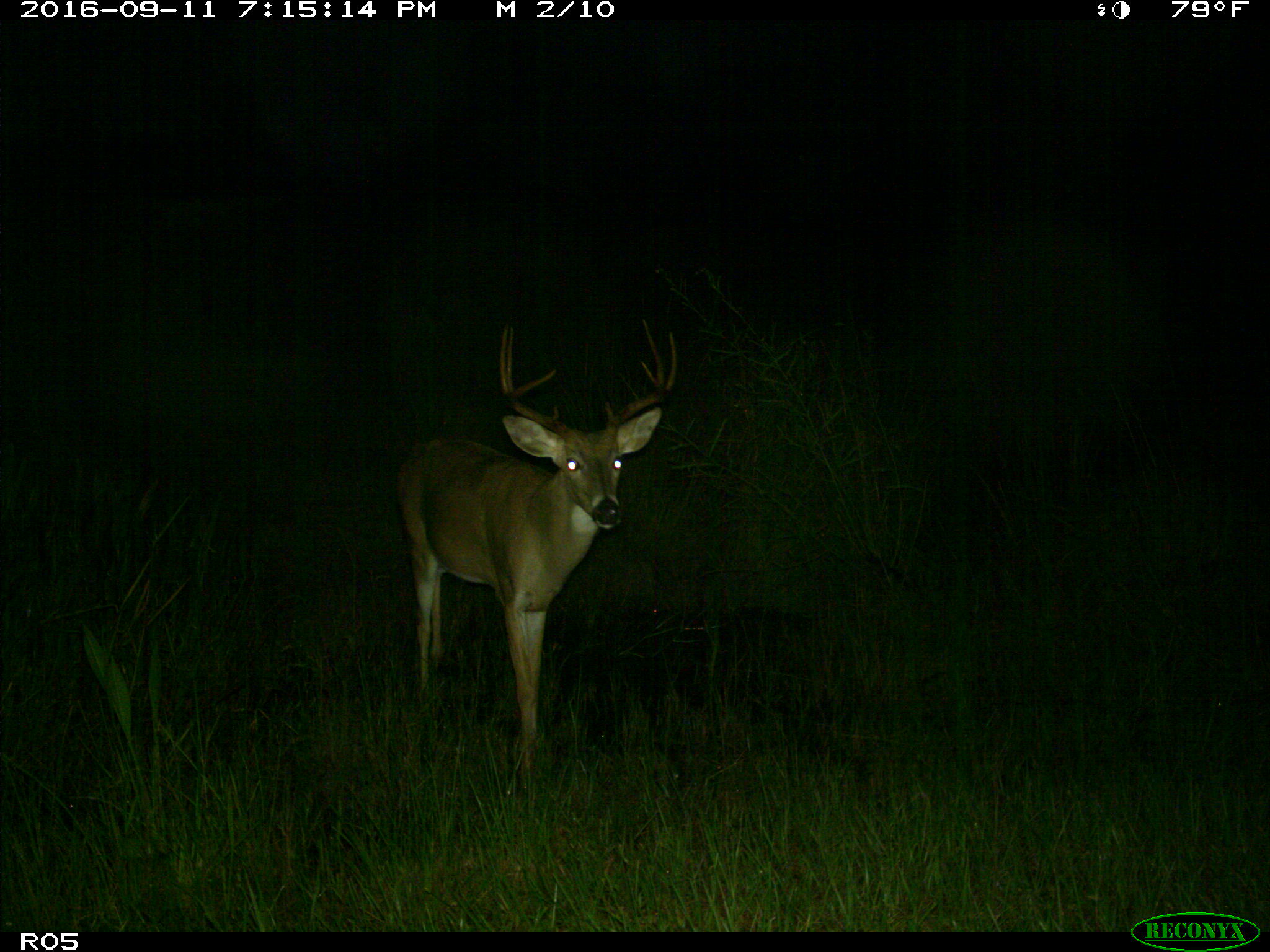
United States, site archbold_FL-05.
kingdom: Animalia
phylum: Chordata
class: Mammalia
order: Artiodactyla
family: Cervidae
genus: Odocoileus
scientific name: Odocoileus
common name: deer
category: unidentified deer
Unidentified deer (deer) (Odocoileus).